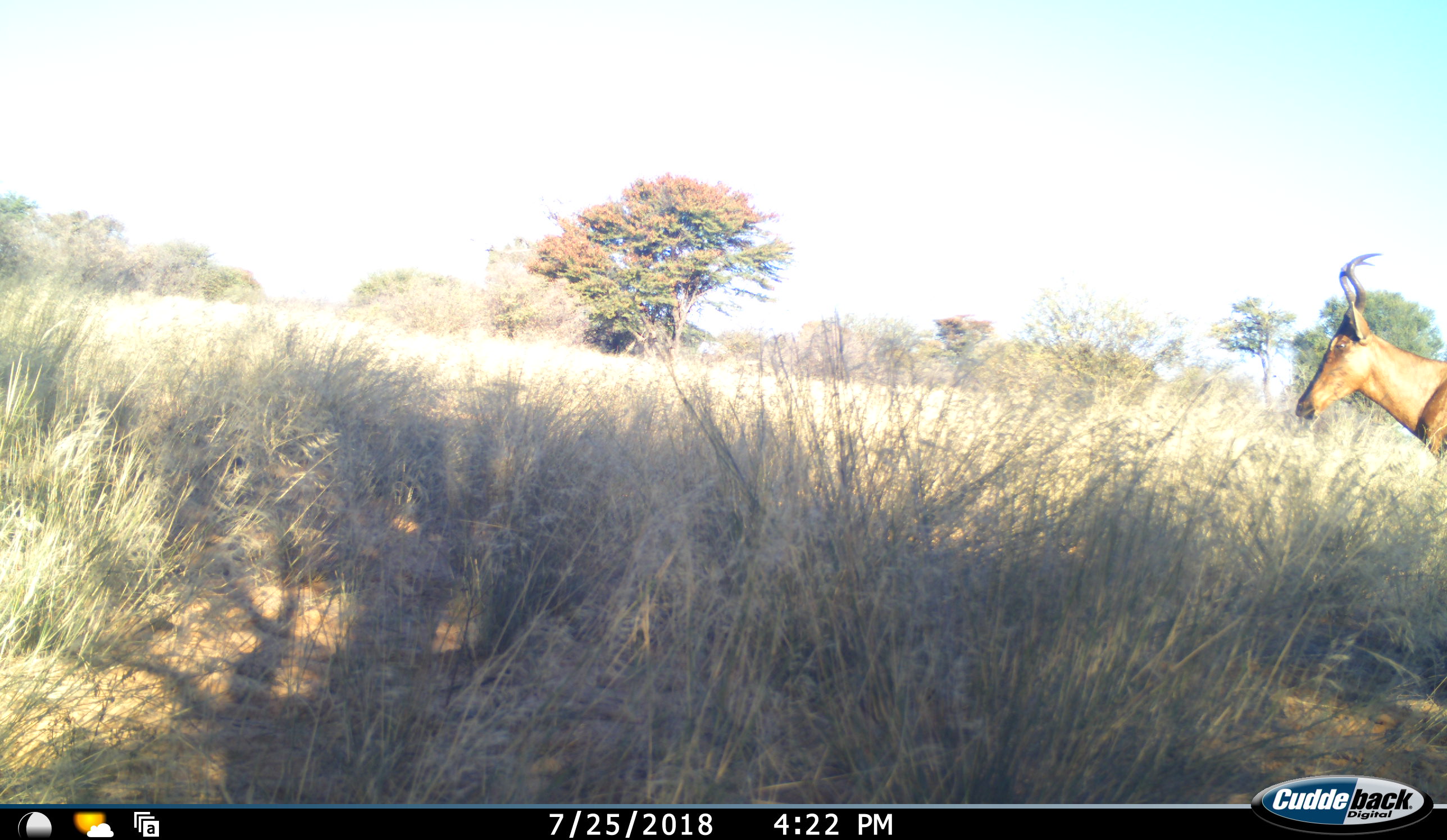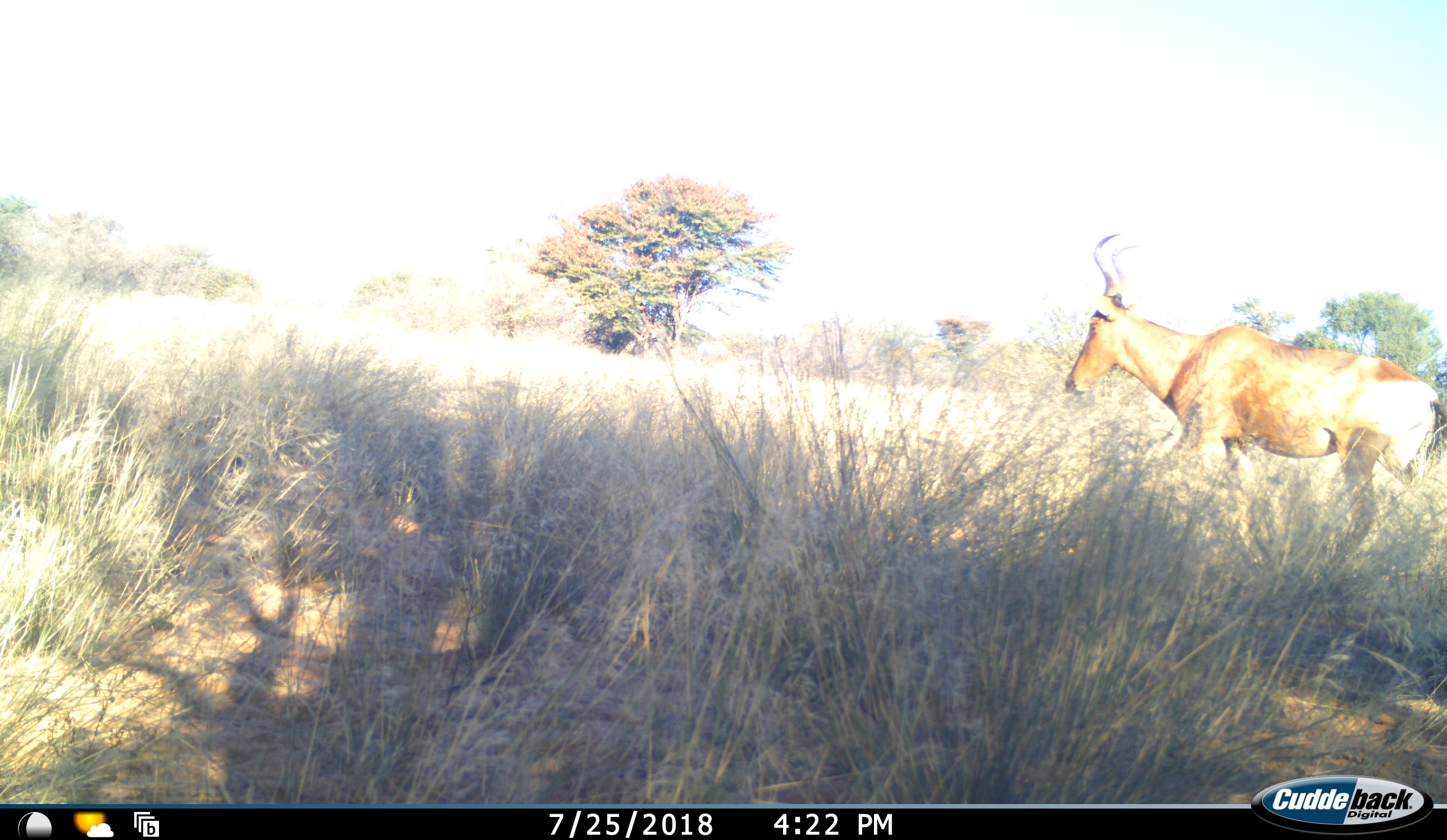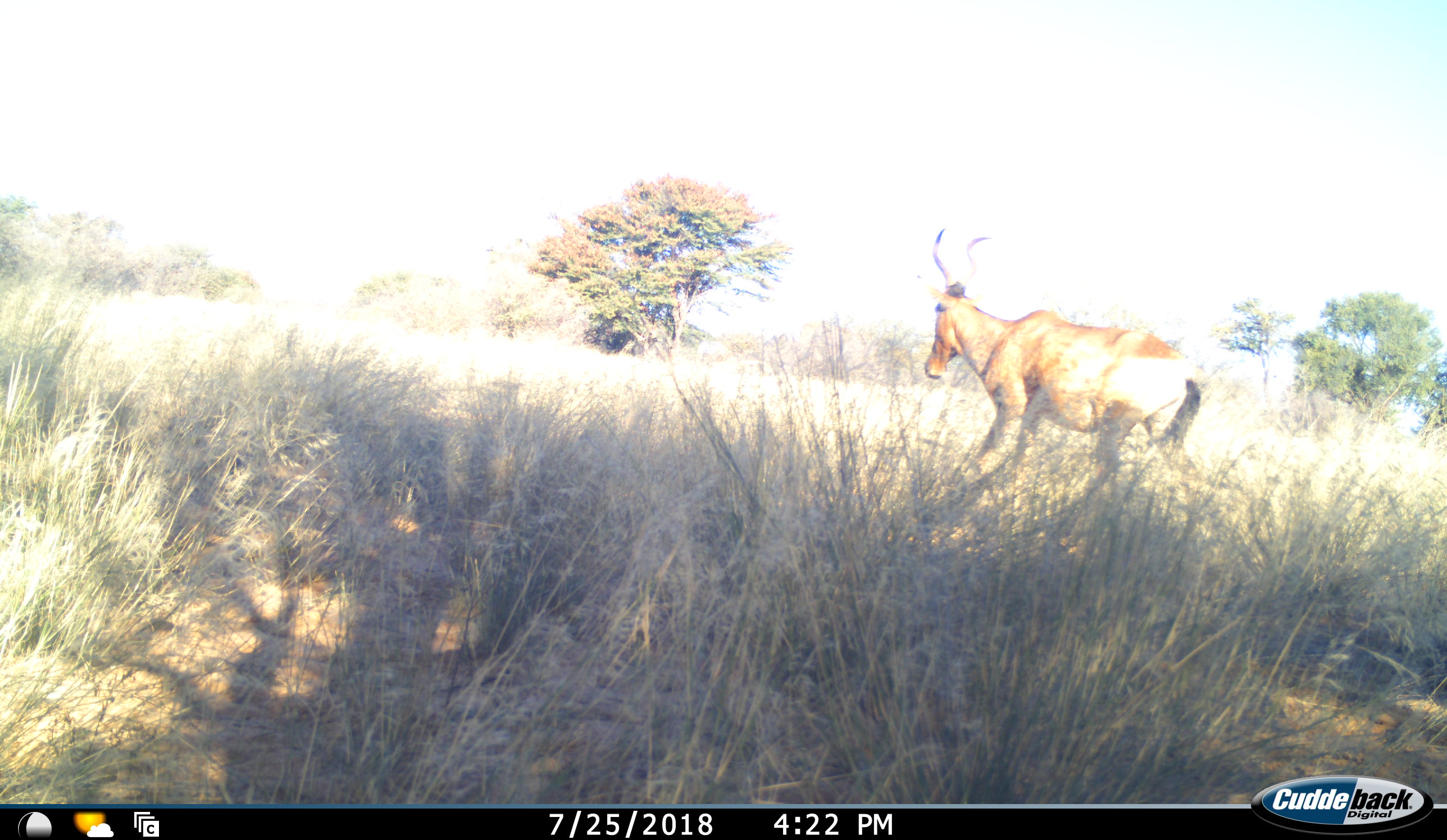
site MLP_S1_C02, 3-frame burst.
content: unidentified animal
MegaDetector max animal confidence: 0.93